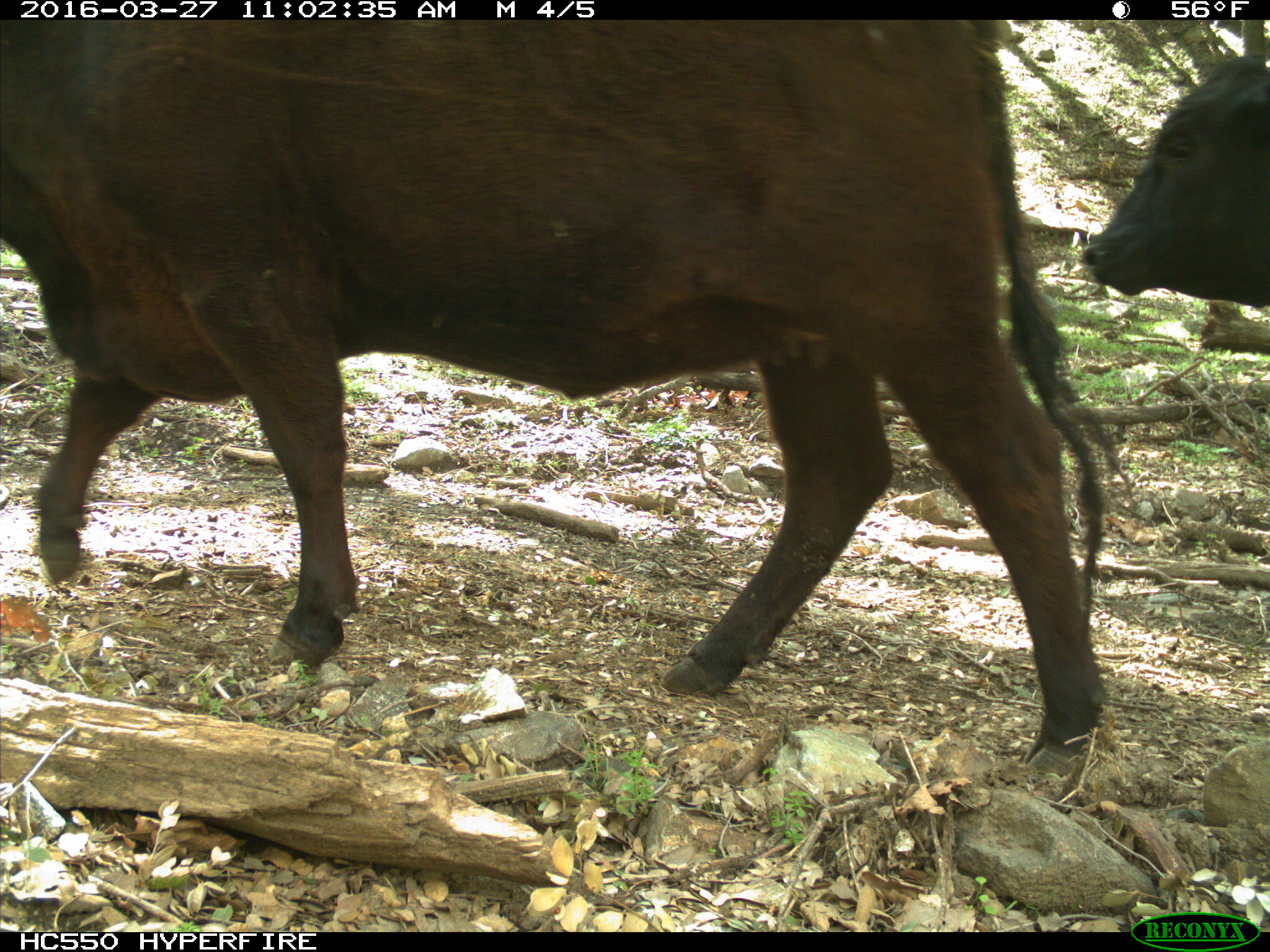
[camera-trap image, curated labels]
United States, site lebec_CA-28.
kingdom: Animalia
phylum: Chordata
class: Mammalia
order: Artiodactyla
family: Bovidae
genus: Bos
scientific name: Bos taurus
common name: domestic cow